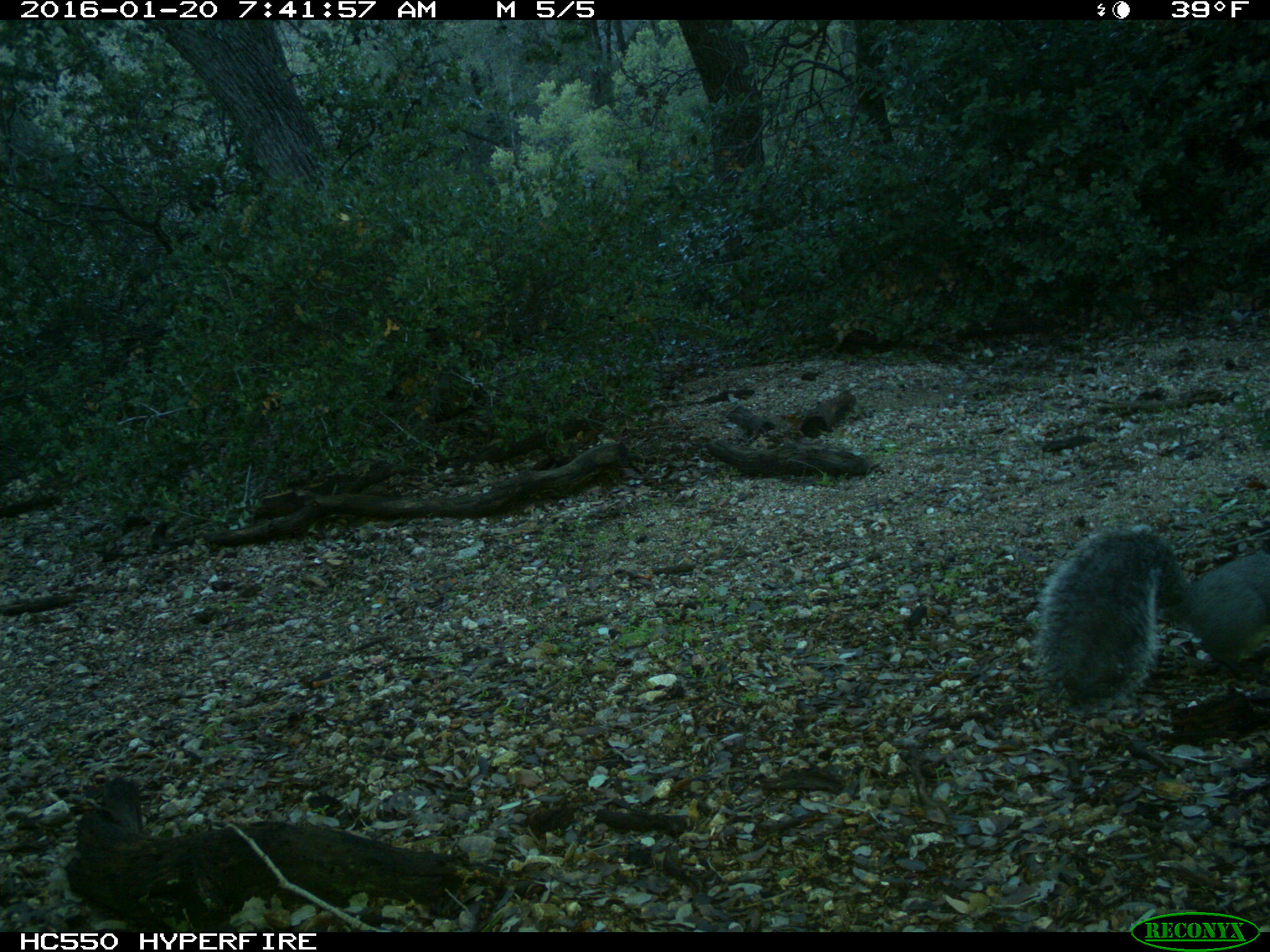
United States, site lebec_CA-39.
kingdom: Animalia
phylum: Chordata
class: Mammalia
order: Rodentia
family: Sciuridae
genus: Sciurus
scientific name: Sciurus carolinensis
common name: eastern gray squirrel